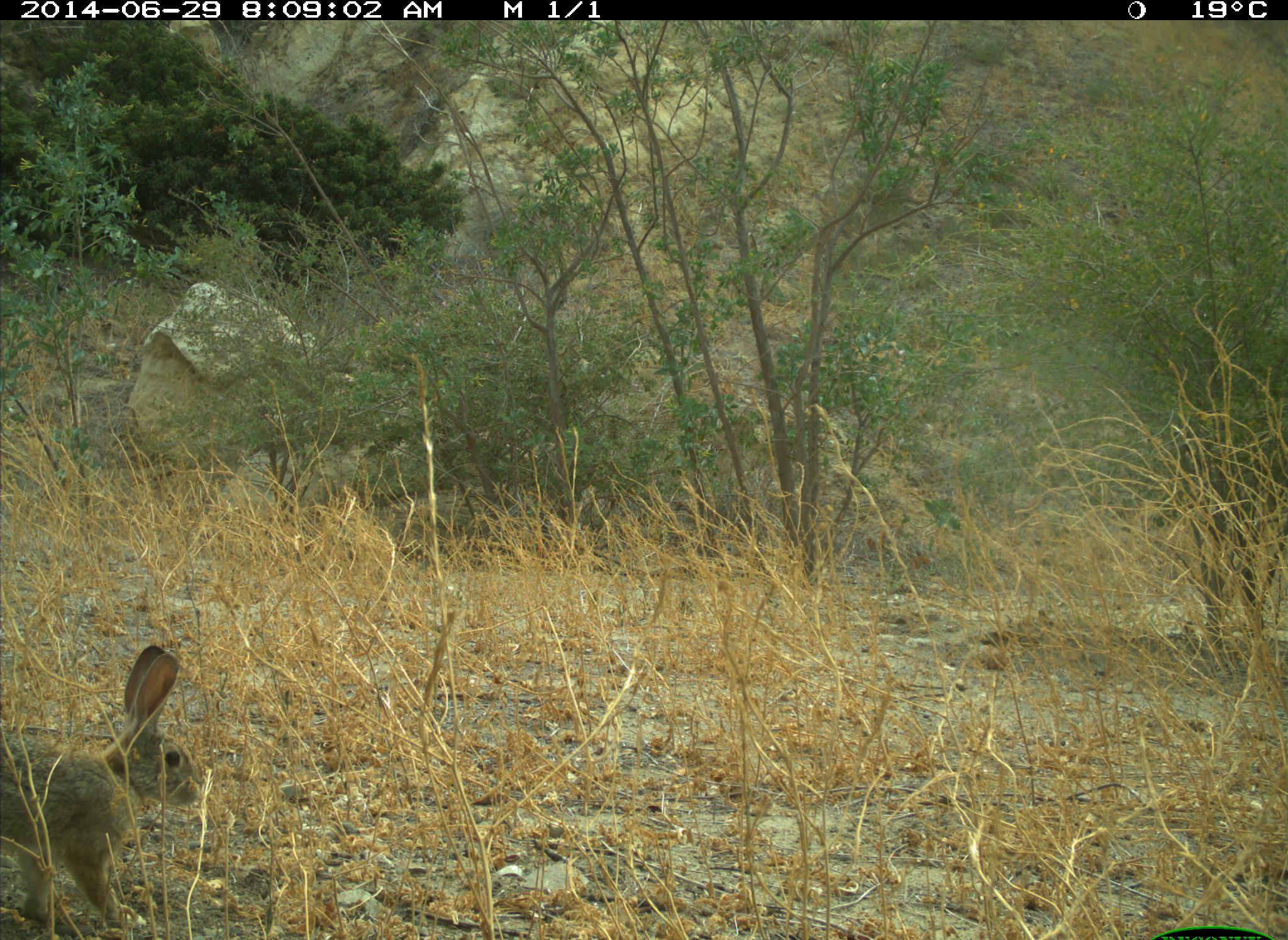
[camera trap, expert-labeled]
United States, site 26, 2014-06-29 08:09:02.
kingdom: Animalia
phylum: Chordata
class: Mammalia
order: Lagomorpha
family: Leporidae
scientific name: Leporidae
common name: rabbits and hares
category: rabbit